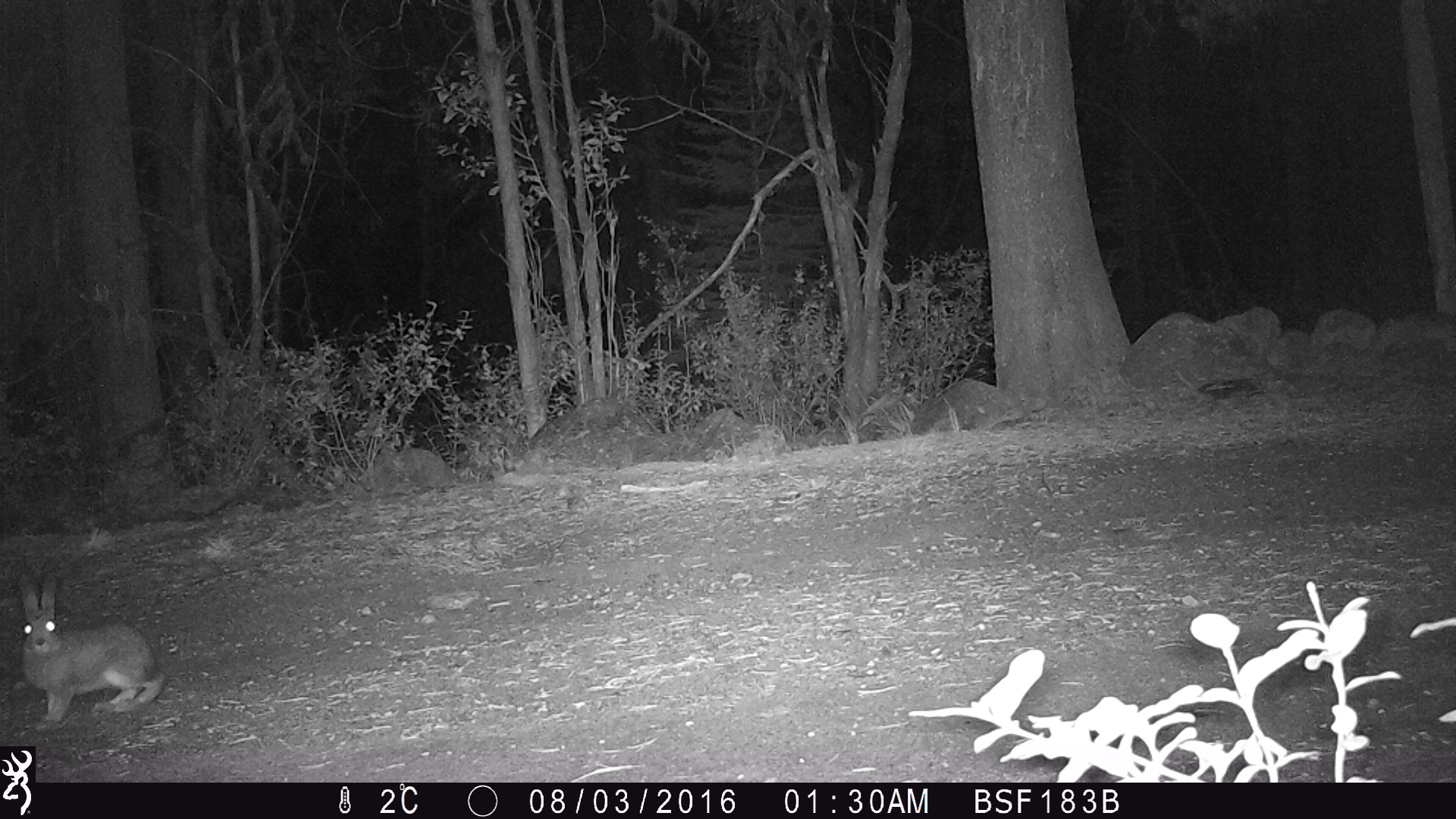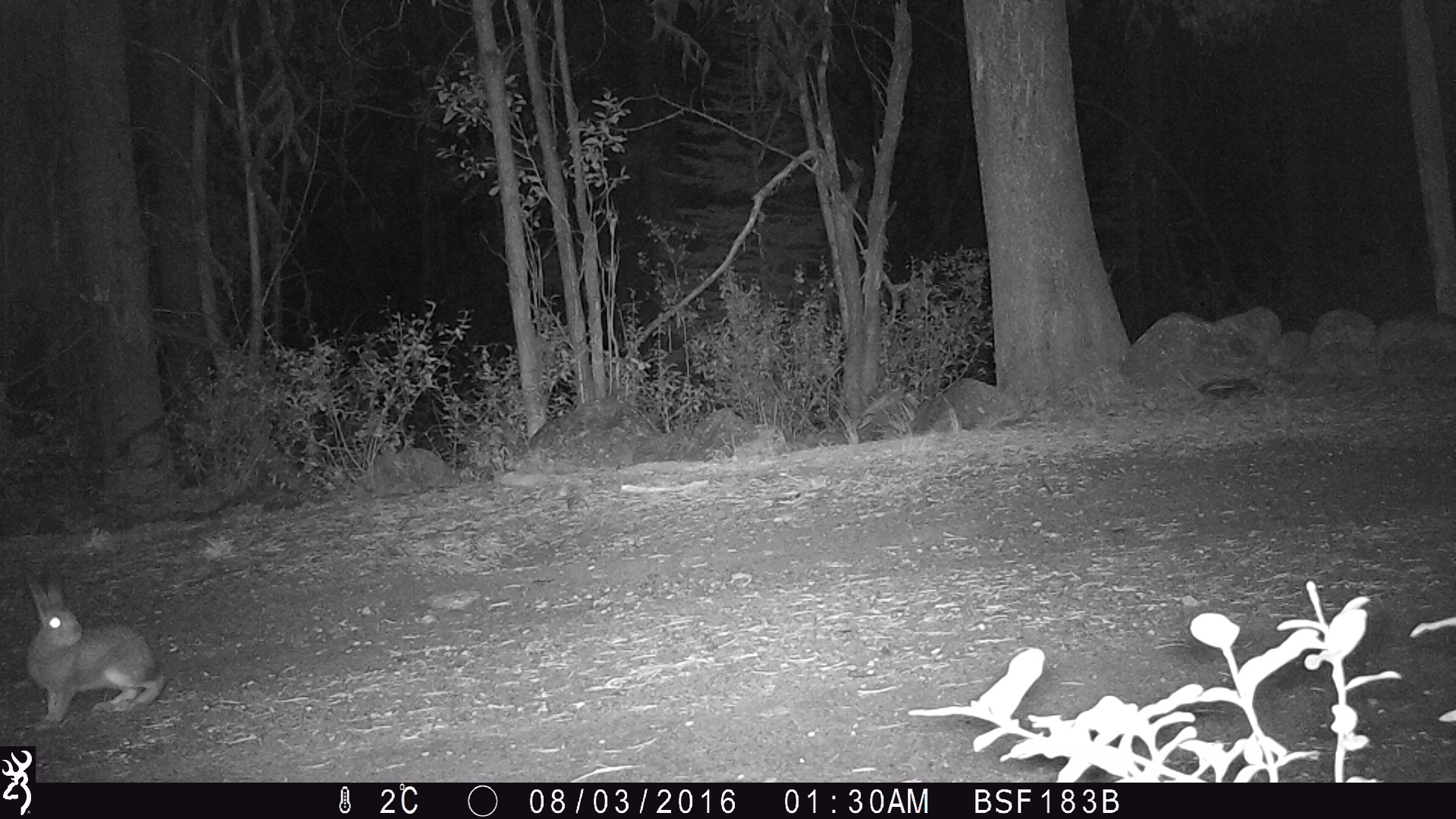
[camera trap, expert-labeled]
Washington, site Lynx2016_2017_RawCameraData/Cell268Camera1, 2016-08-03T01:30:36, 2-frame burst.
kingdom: Animalia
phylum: Chordata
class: Mammalia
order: Lagomorpha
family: Leporidae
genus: Lepus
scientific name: Lepus americanus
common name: snowshoe hare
Lepus americanus (snowshoe hare). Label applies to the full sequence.